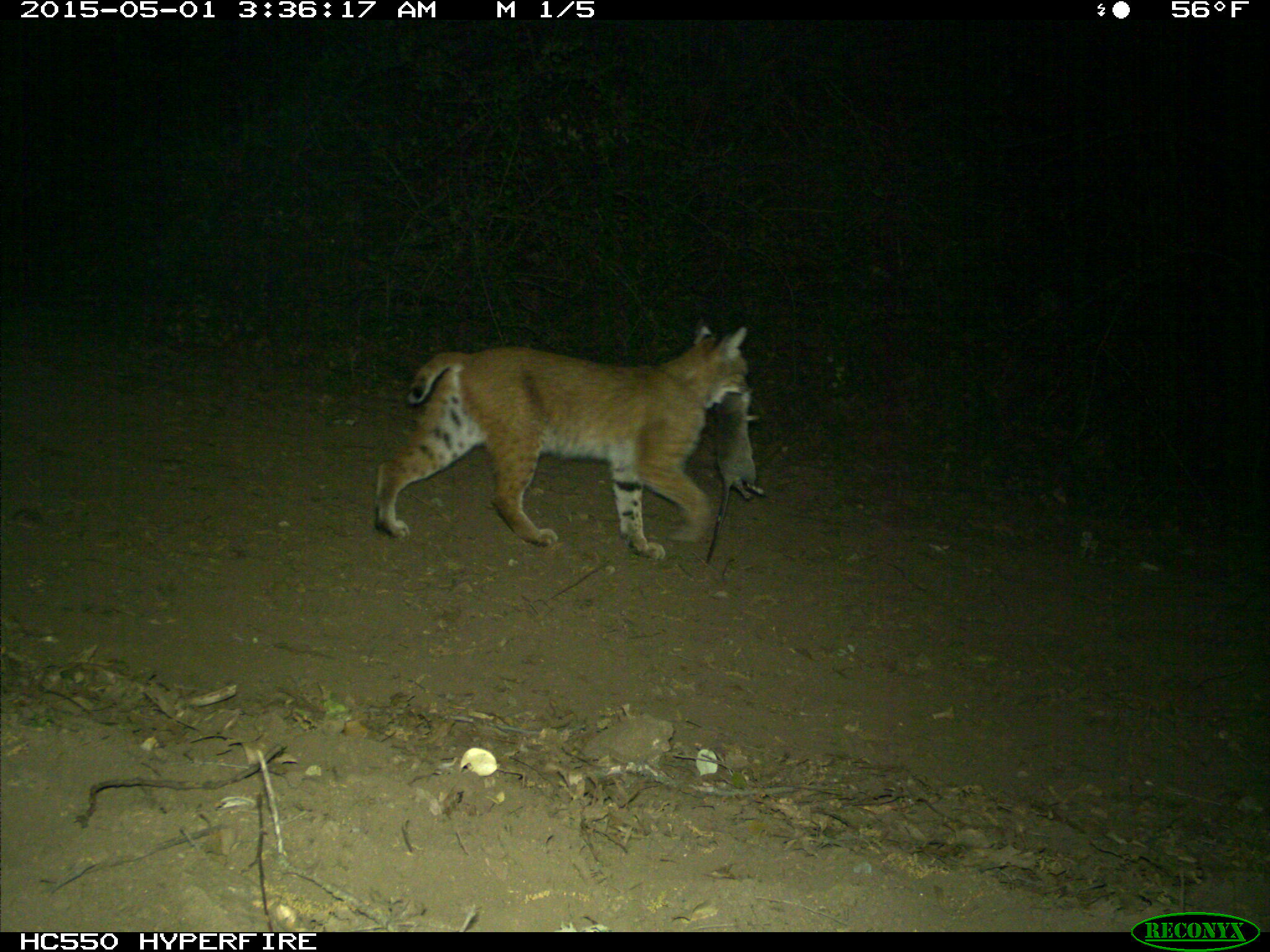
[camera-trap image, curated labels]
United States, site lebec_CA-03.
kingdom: Animalia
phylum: Chordata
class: Mammalia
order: Carnivora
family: Felidae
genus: Lynx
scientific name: Lynx rufus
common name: bobcat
Lynx rufus (bobcat).